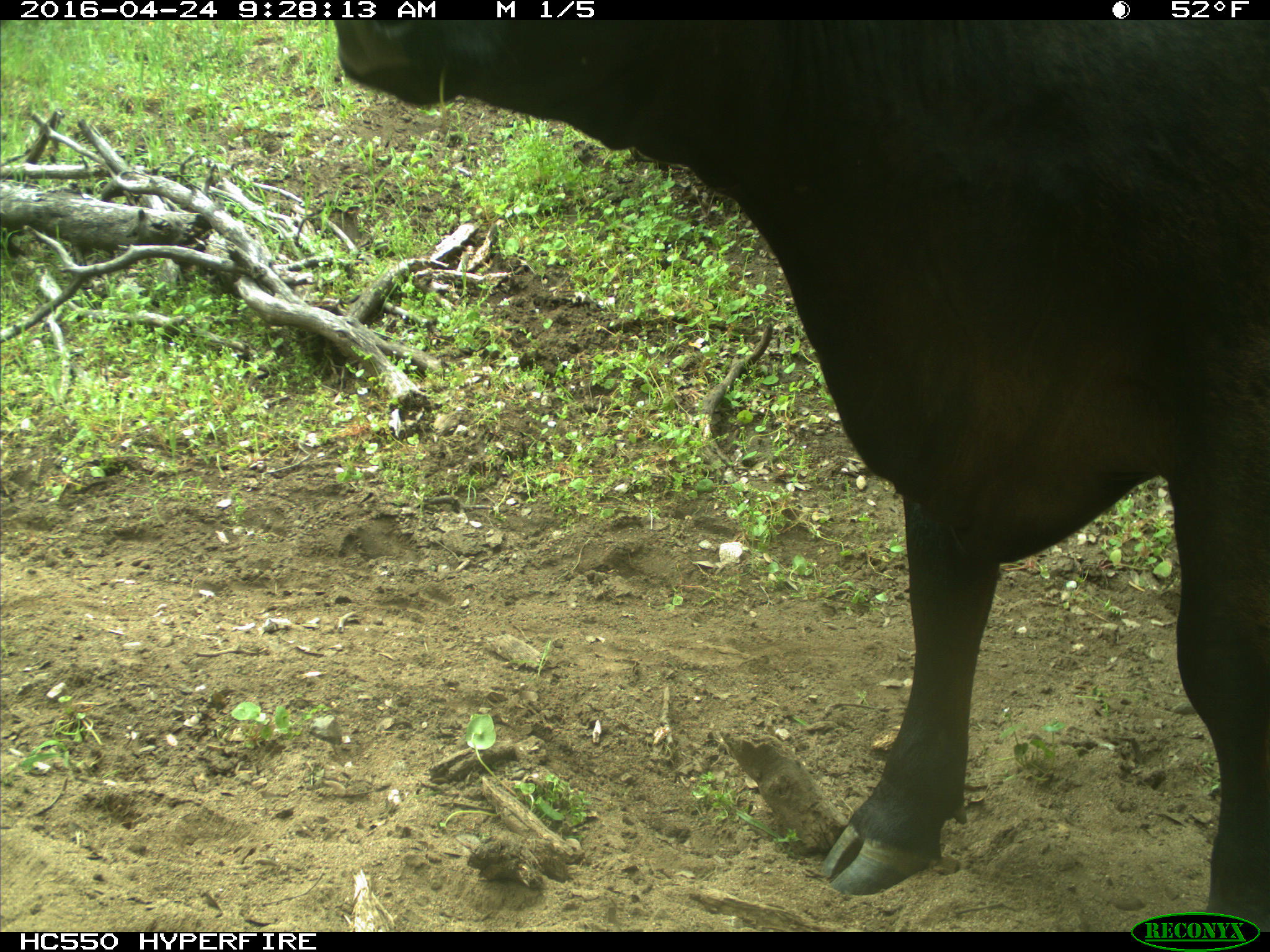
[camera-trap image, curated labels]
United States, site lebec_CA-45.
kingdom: Animalia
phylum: Chordata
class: Mammalia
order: Artiodactyla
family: Bovidae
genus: Bos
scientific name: Bos taurus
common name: domestic cow